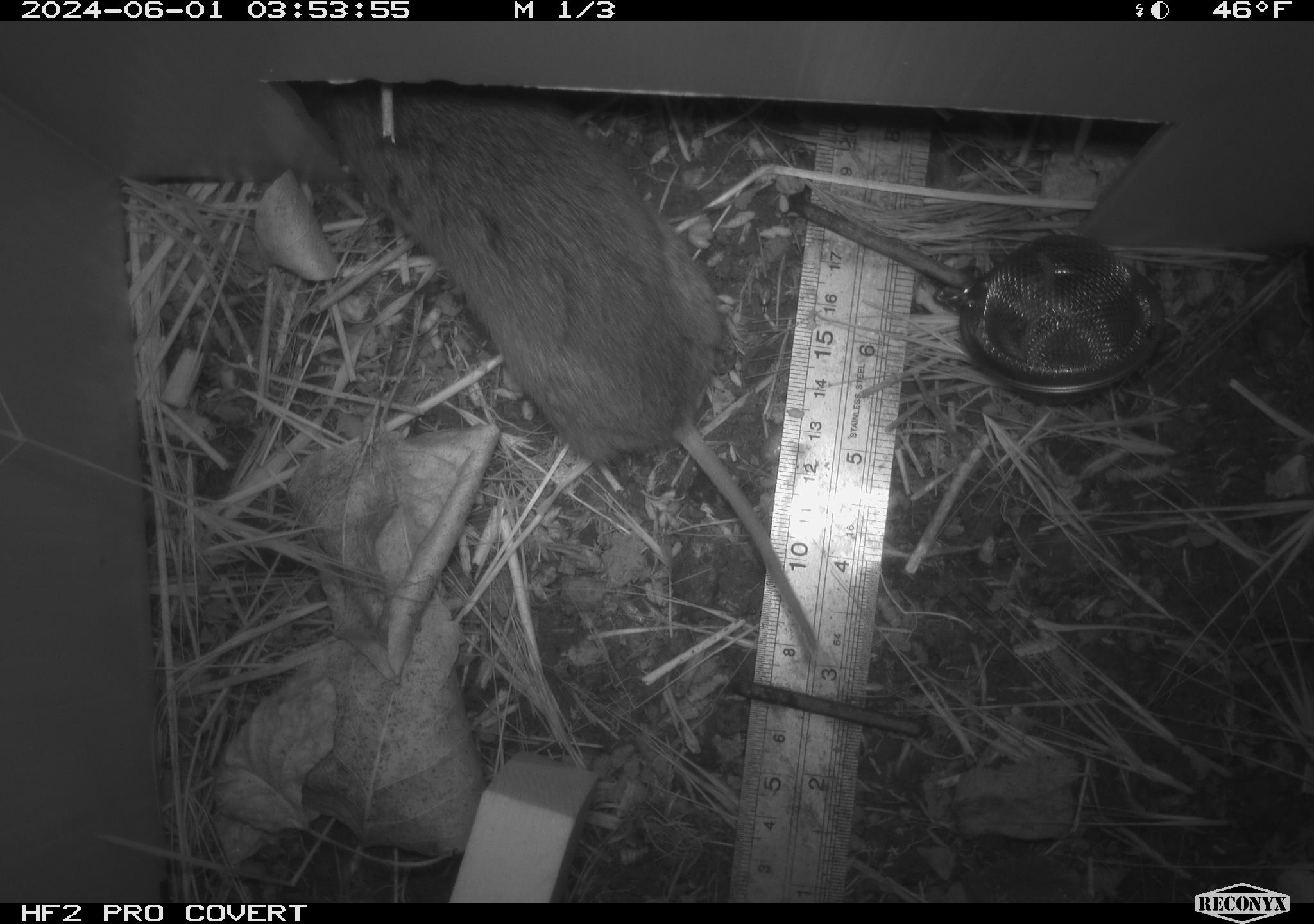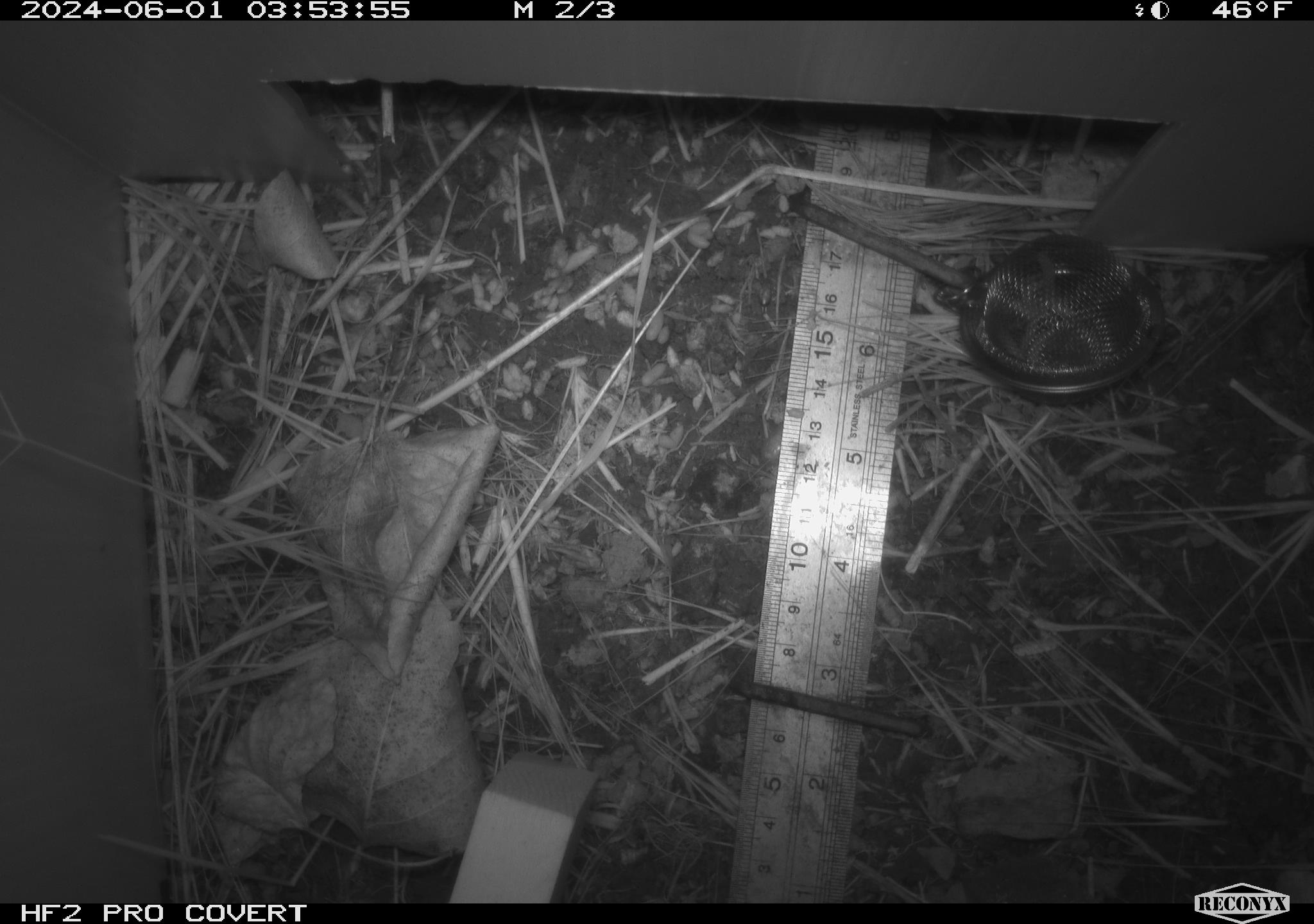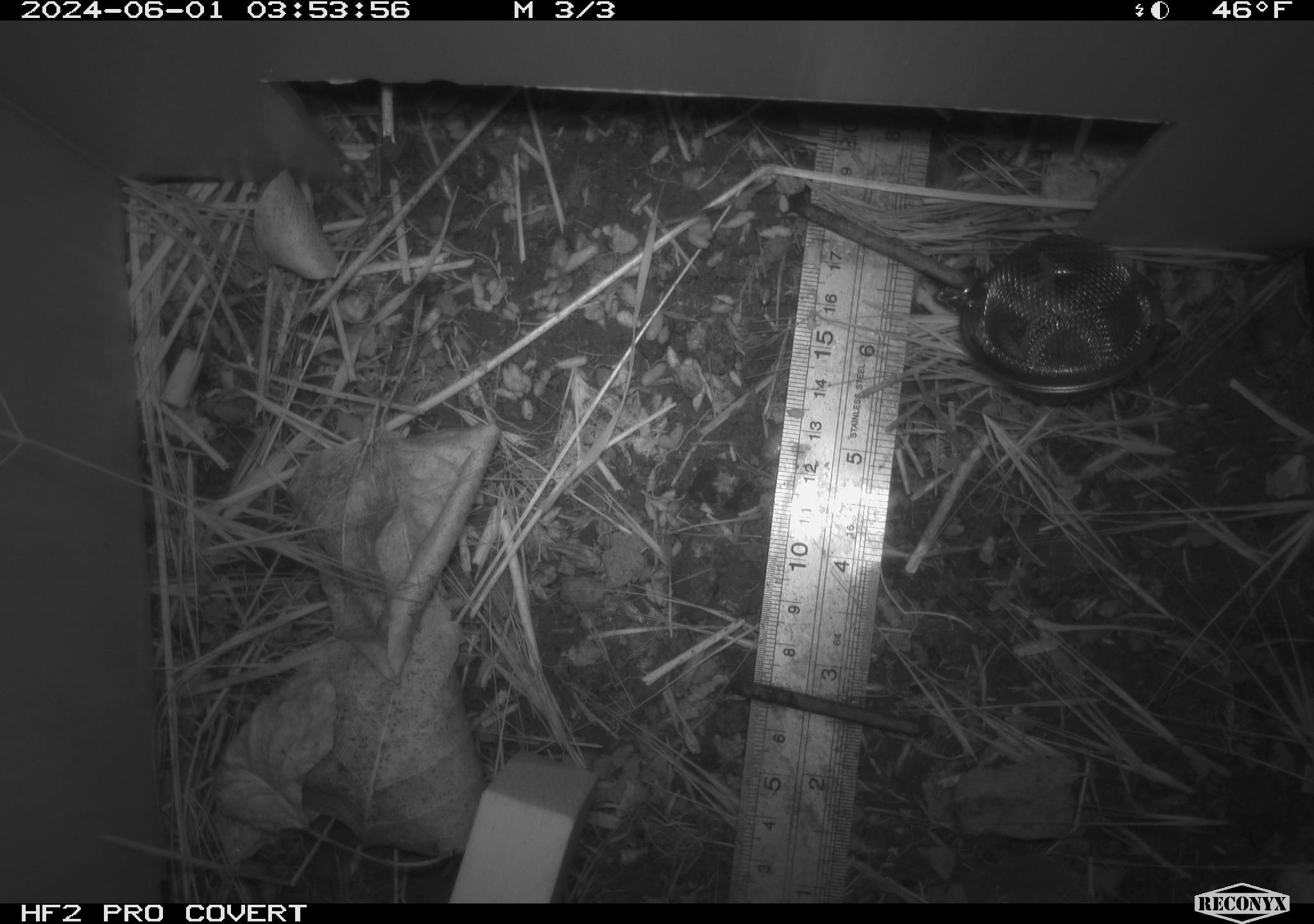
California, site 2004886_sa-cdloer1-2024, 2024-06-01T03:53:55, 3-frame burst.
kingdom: Animalia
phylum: Chordata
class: Mammalia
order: Rodentia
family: Cricetidae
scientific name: Arvicolinae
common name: voles, lemmings, and muskrats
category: arvicolinae subfamily